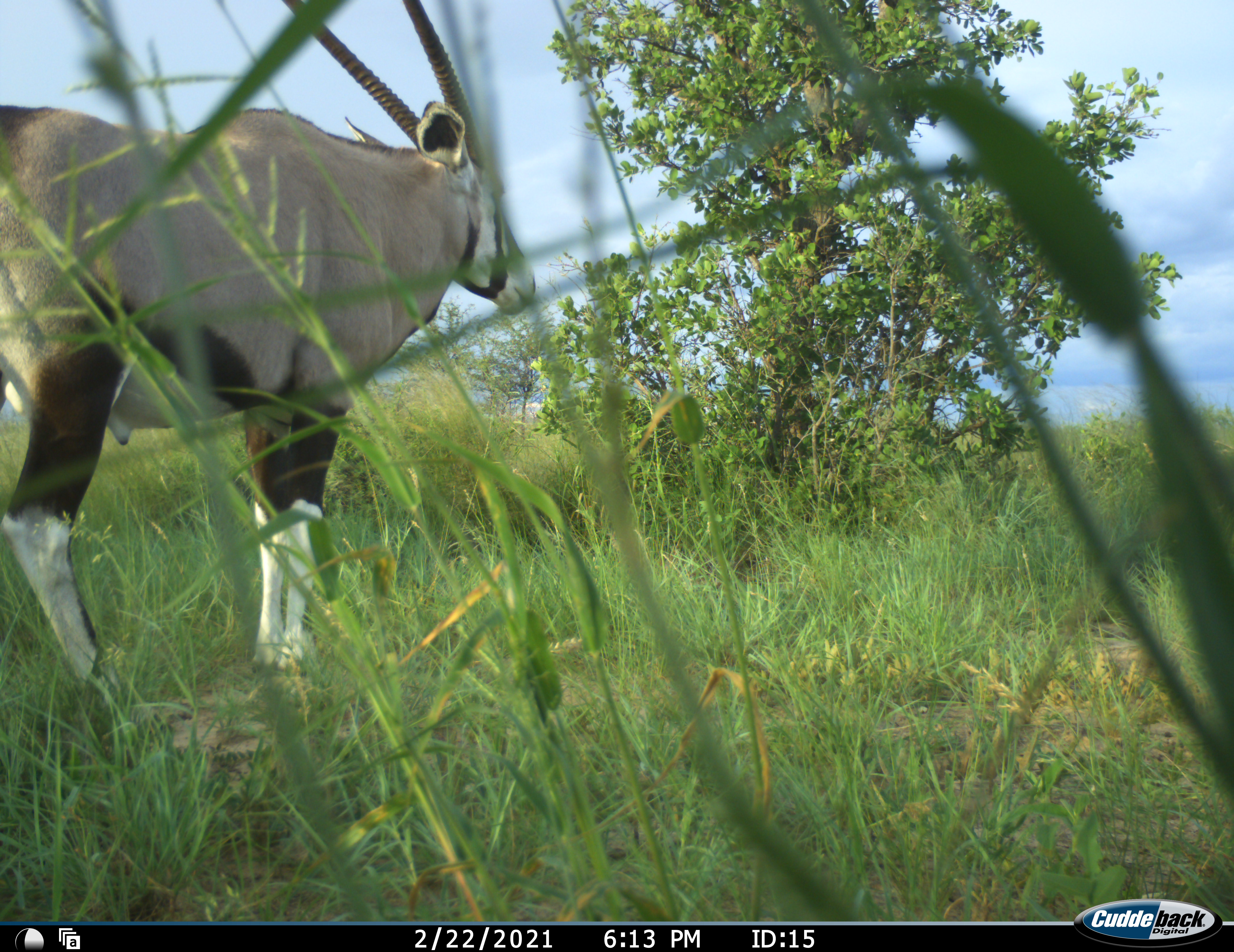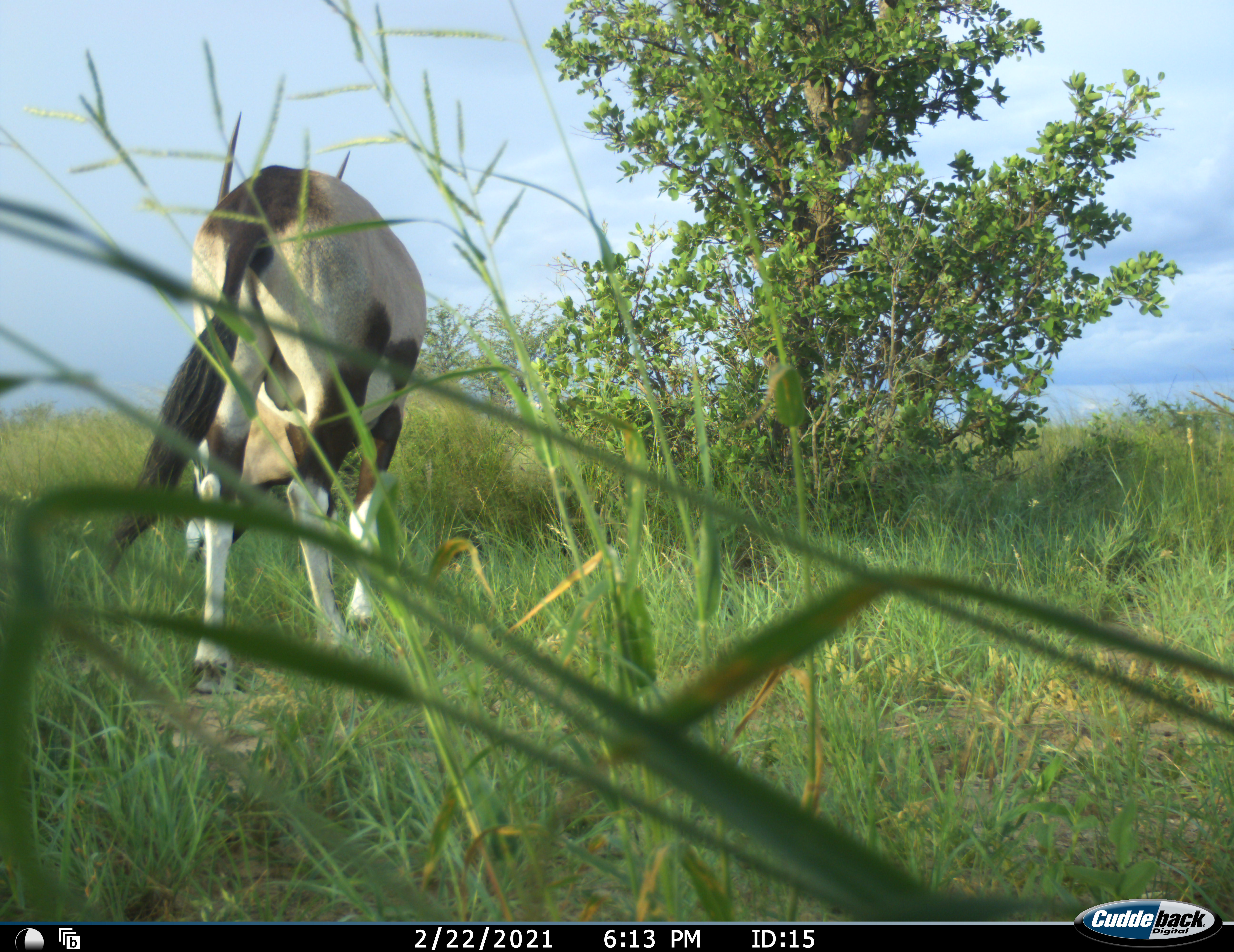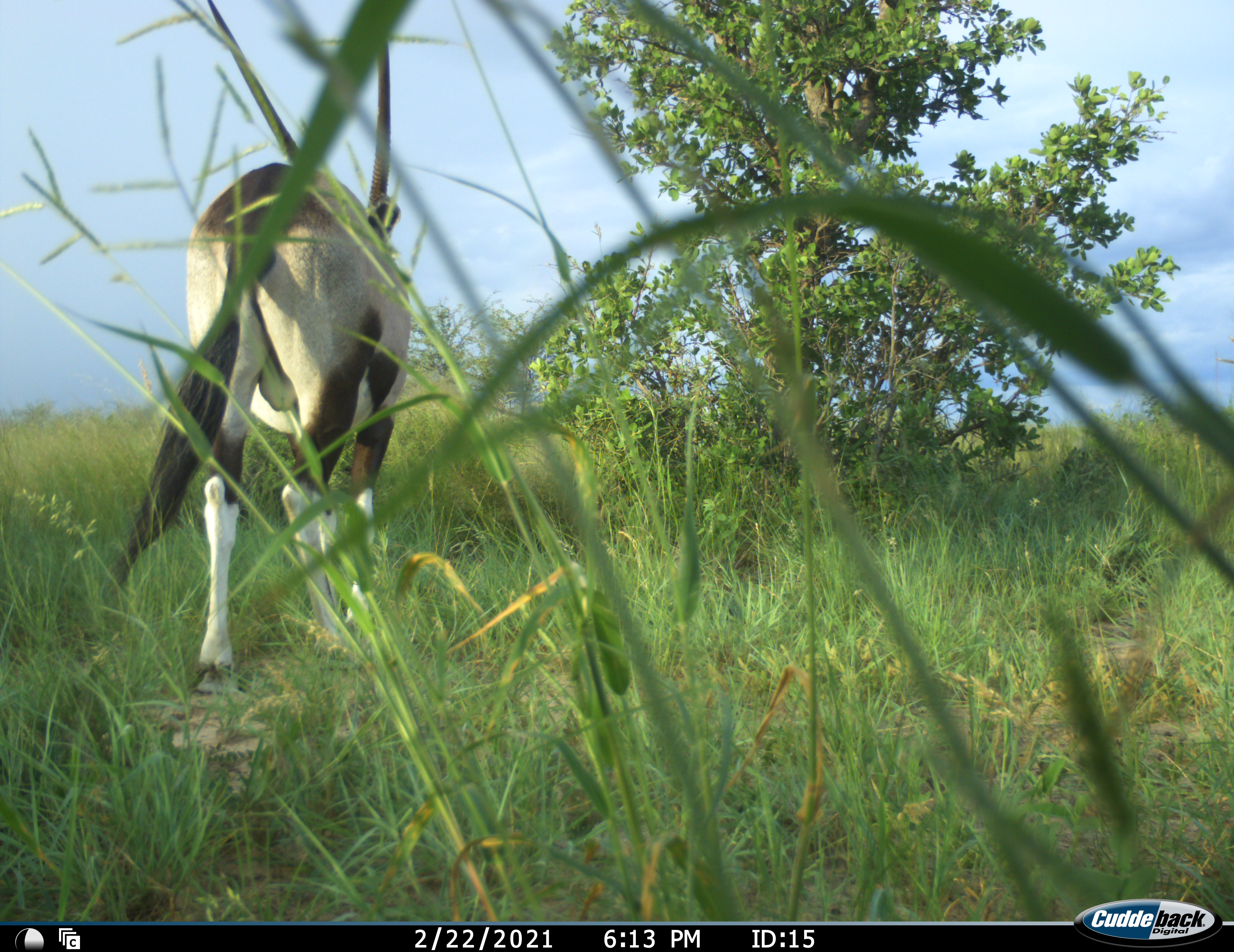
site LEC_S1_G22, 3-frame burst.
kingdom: Animalia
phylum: Chordata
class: Mammalia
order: Artiodactyla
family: Bovidae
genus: Oryx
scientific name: Oryx gazella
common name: gemsbok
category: oryx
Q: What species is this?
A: Oryx (gemsbok) (Oryx gazella).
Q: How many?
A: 1.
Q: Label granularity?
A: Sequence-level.